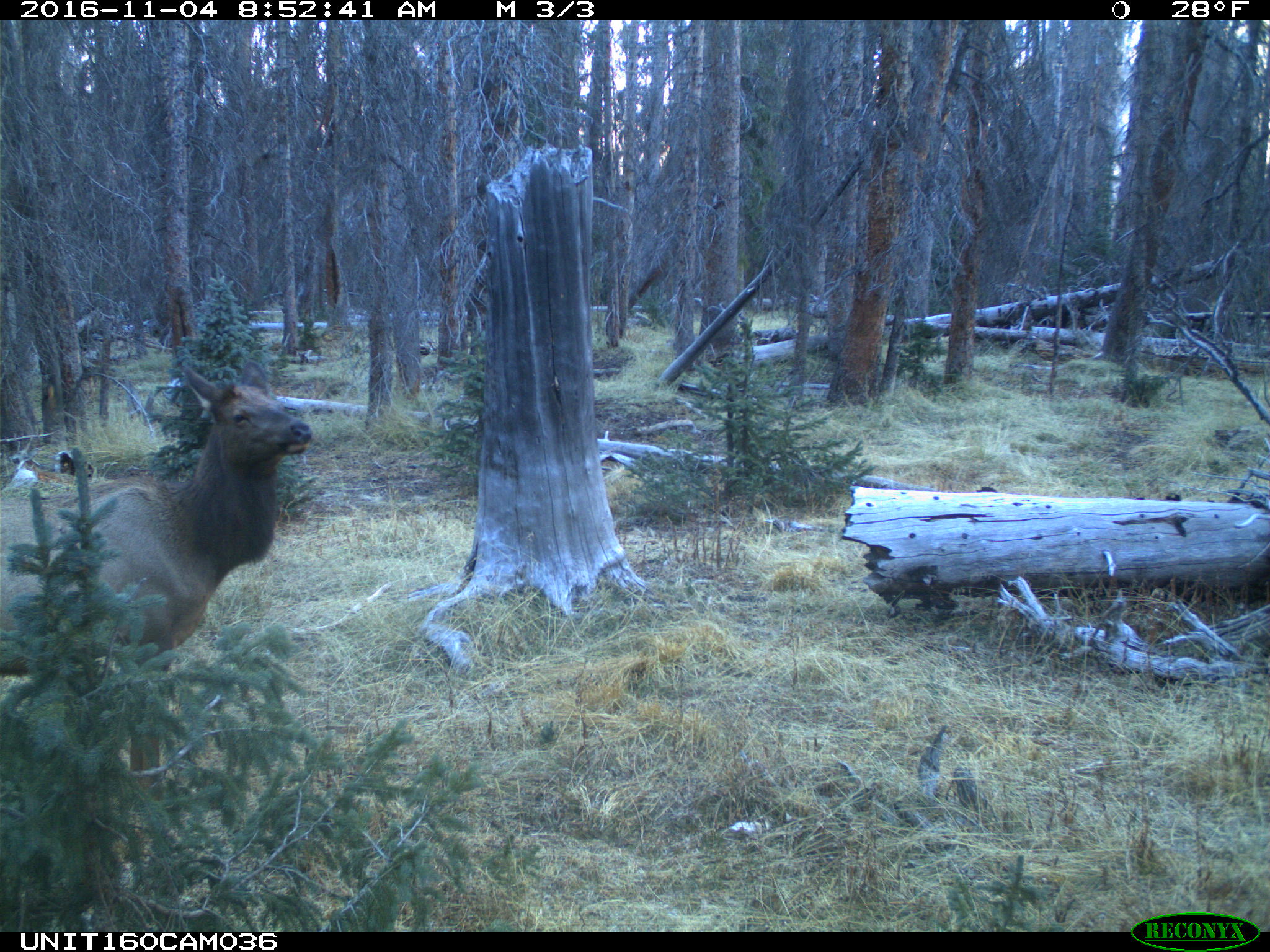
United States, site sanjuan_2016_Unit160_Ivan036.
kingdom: Animalia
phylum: Chordata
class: Mammalia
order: Artiodactyla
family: Cervidae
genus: Cervus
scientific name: Cervus elaphus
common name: red deer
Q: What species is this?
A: Cervus elaphus (red deer).